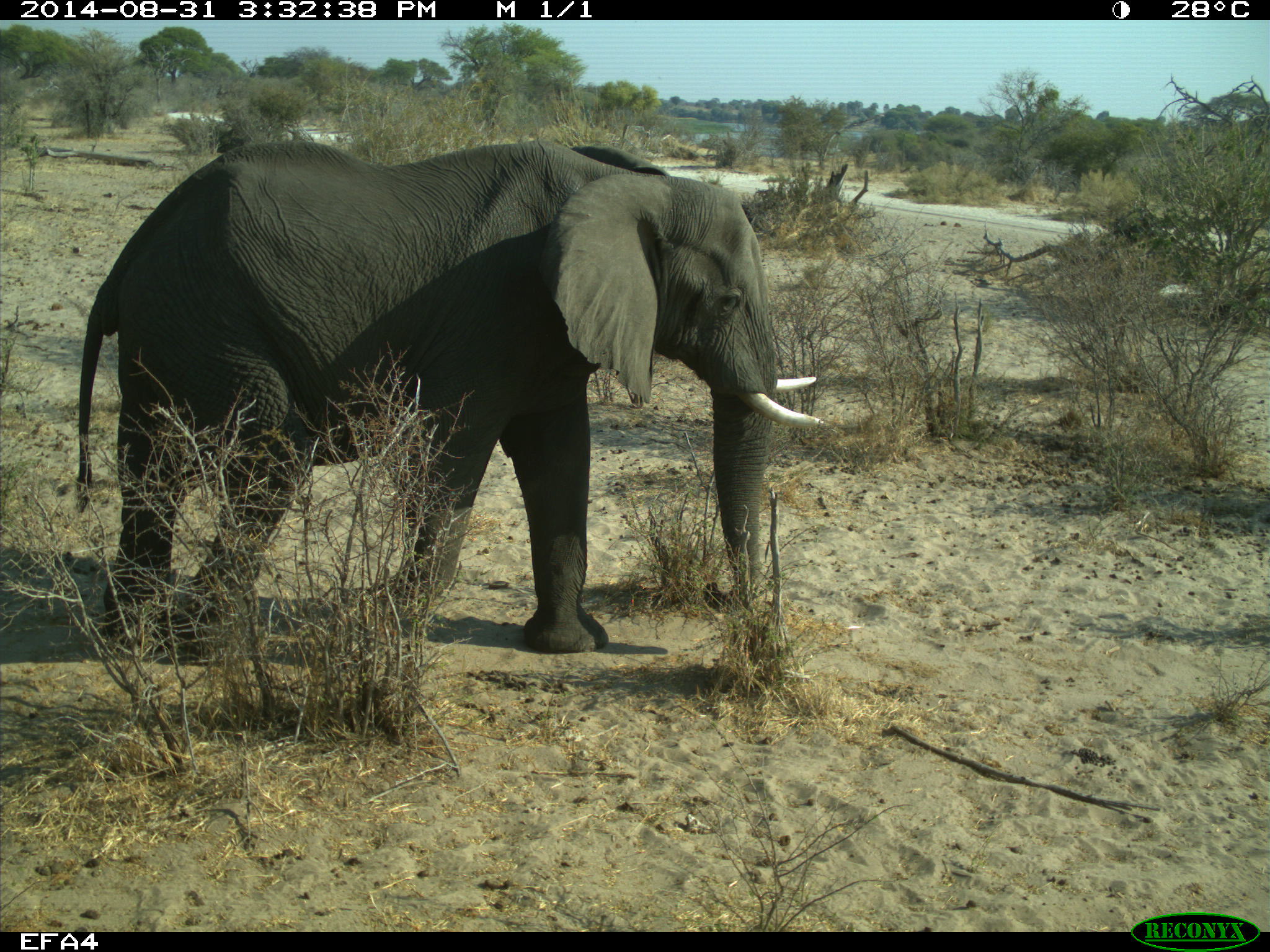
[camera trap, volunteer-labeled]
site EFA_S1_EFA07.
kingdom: Animalia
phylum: Chordata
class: Mammalia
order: Proboscidea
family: Elephantidae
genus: Loxodonta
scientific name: Loxodonta africana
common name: african bush elephant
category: elephant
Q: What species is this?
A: Elephant (african bush elephant) (Loxodonta africana).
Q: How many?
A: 1.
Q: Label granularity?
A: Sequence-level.